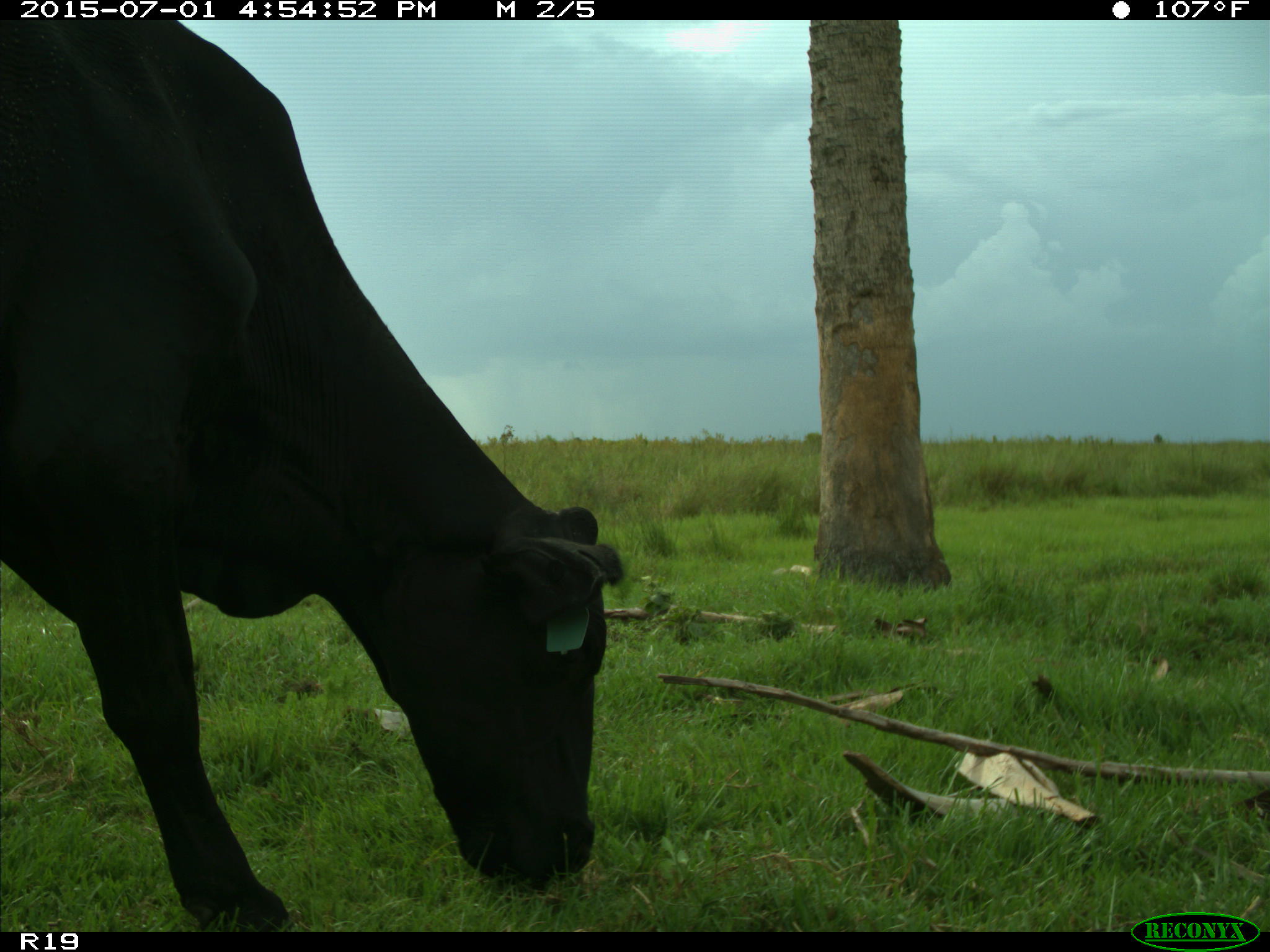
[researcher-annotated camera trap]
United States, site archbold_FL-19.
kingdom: Animalia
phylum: Chordata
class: Mammalia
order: Artiodactyla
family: Bovidae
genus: Bos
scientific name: Bos taurus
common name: domestic cow